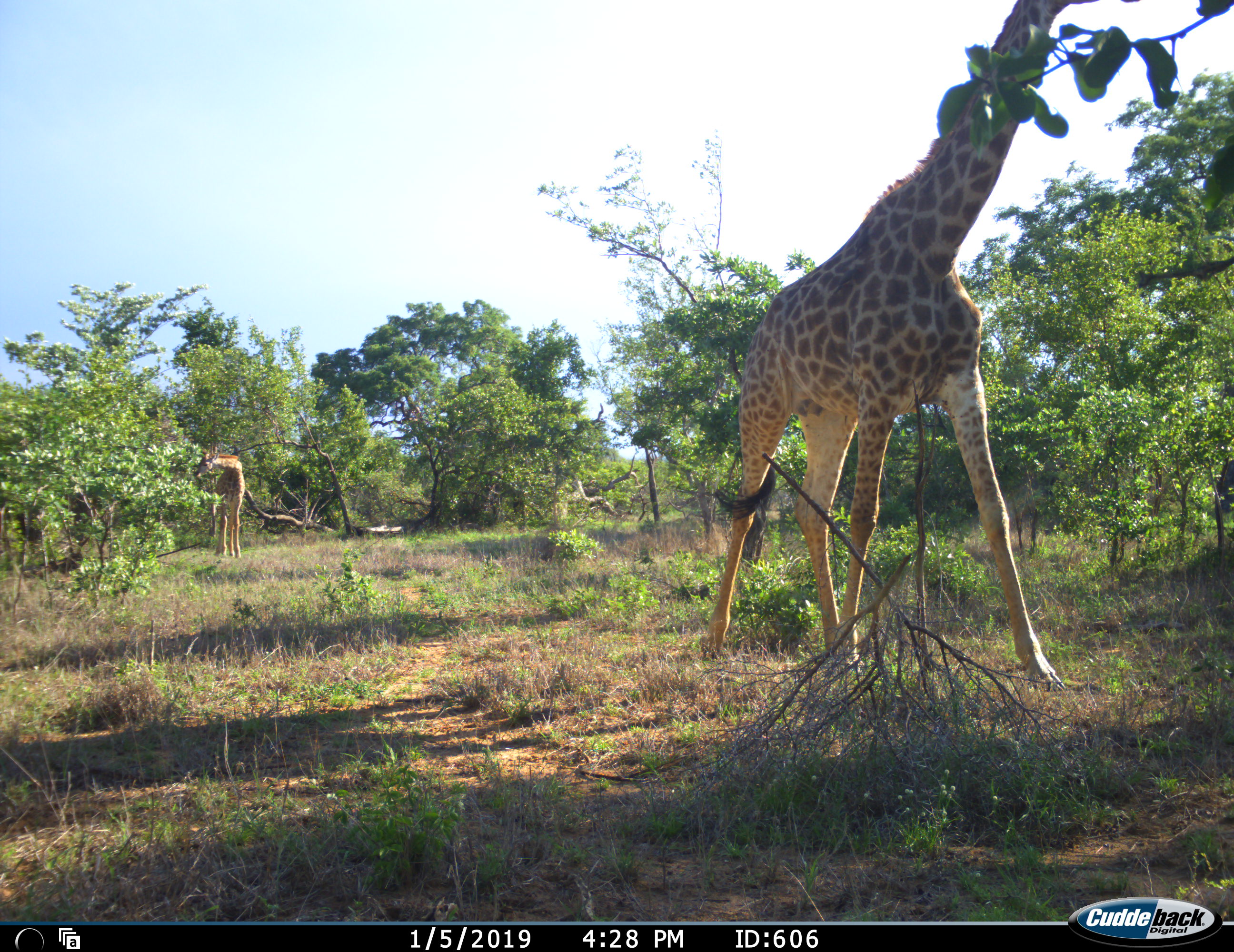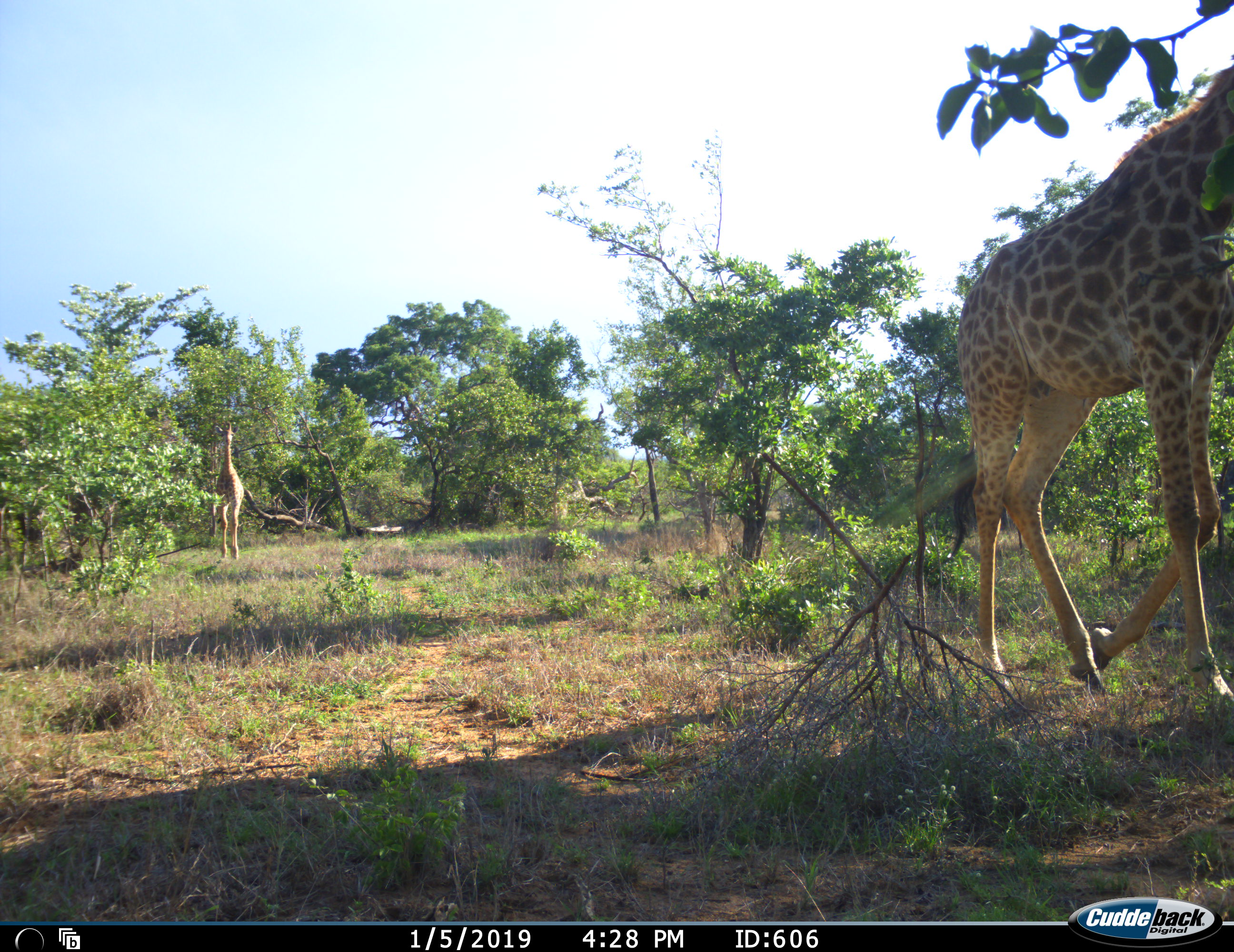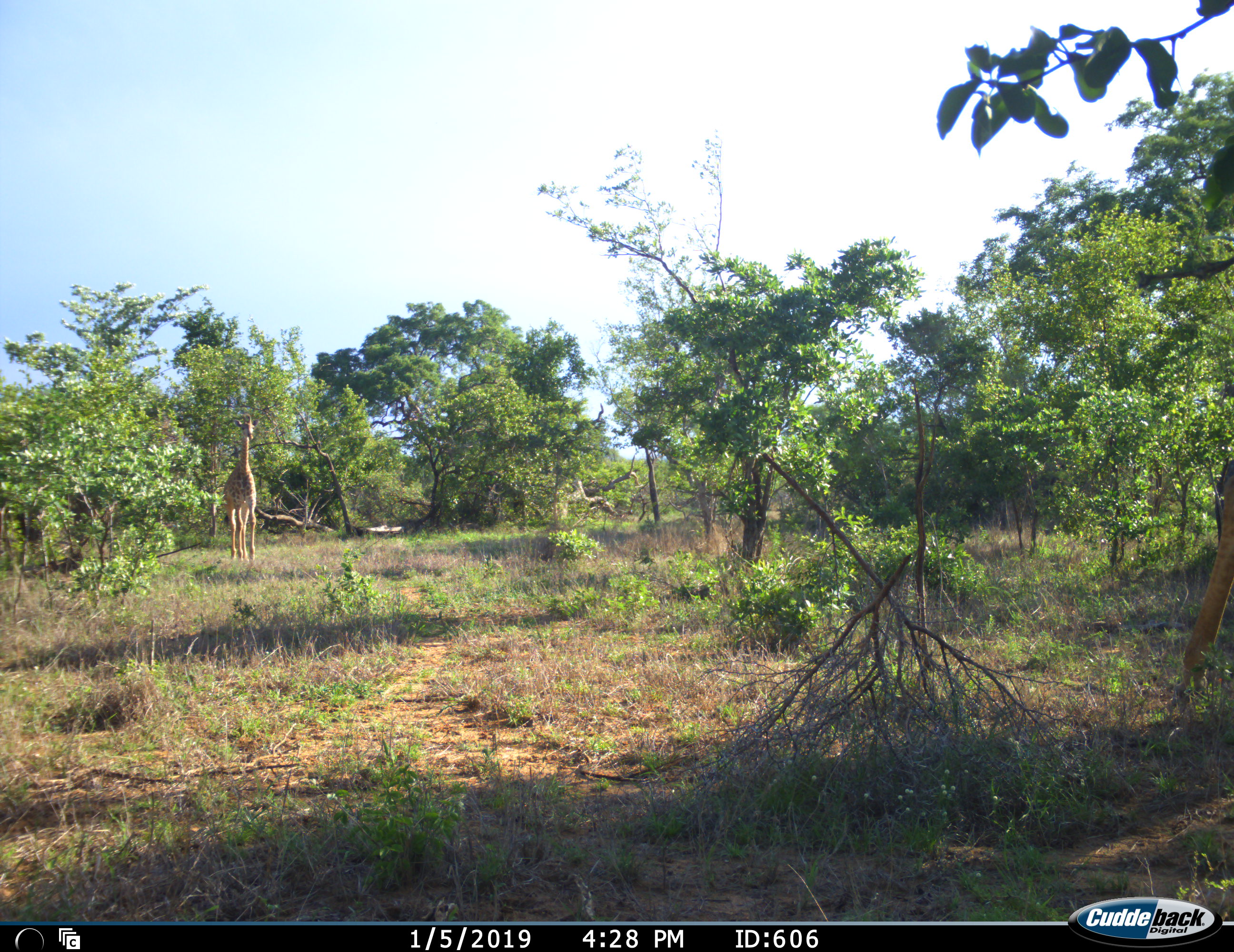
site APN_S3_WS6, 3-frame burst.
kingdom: Animalia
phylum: Chordata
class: Mammalia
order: Artiodactyla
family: Giraffidae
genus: Giraffa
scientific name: Giraffa camelopardalis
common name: giraffe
Giraffe (Giraffa camelopardalis), count 2. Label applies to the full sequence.